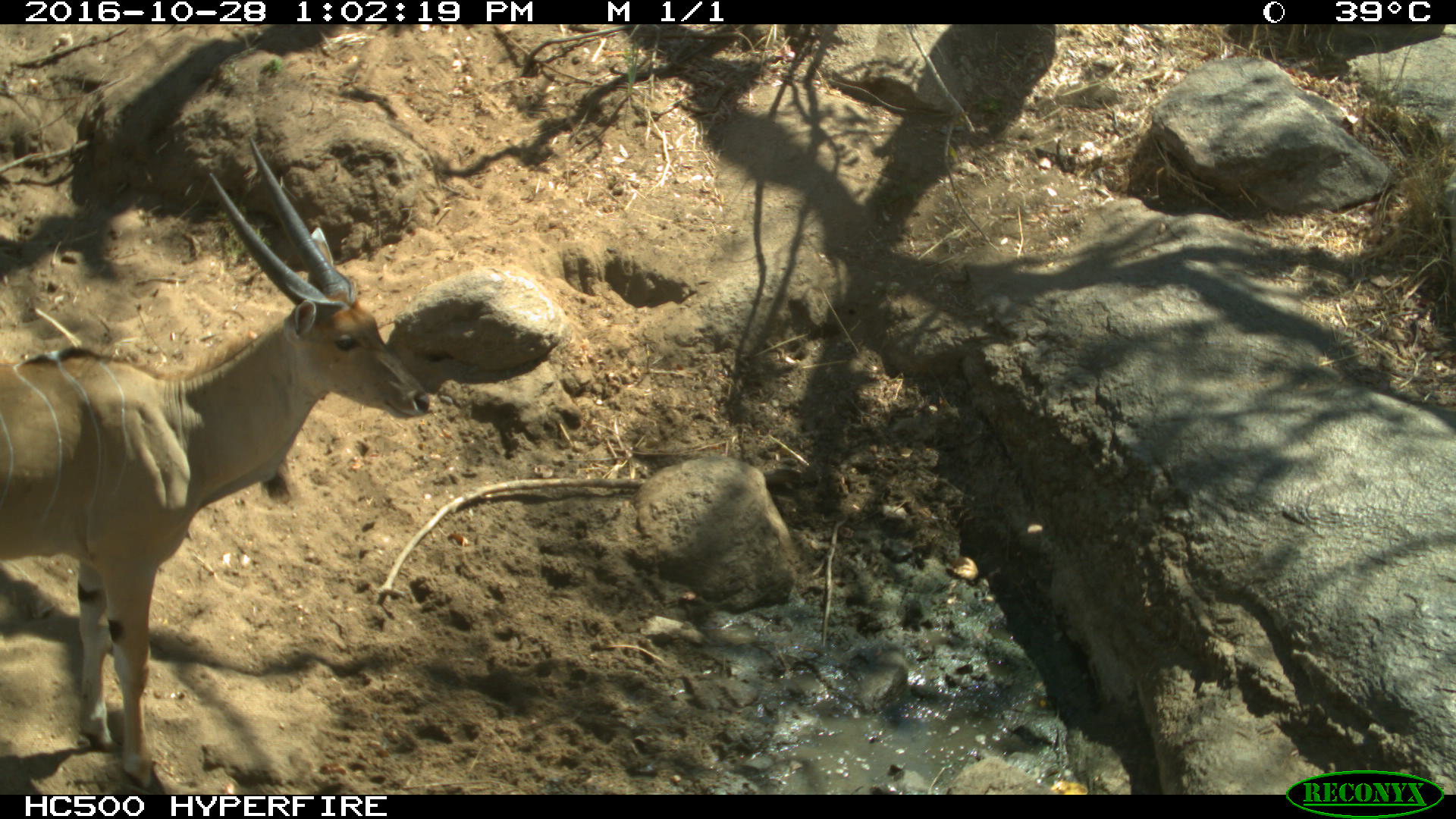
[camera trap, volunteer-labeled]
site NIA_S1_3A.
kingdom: Animalia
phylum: Chordata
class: Mammalia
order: Artiodactyla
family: Bovidae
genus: Tragelaphus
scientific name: Tragelaphus oryx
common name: eland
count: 1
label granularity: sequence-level